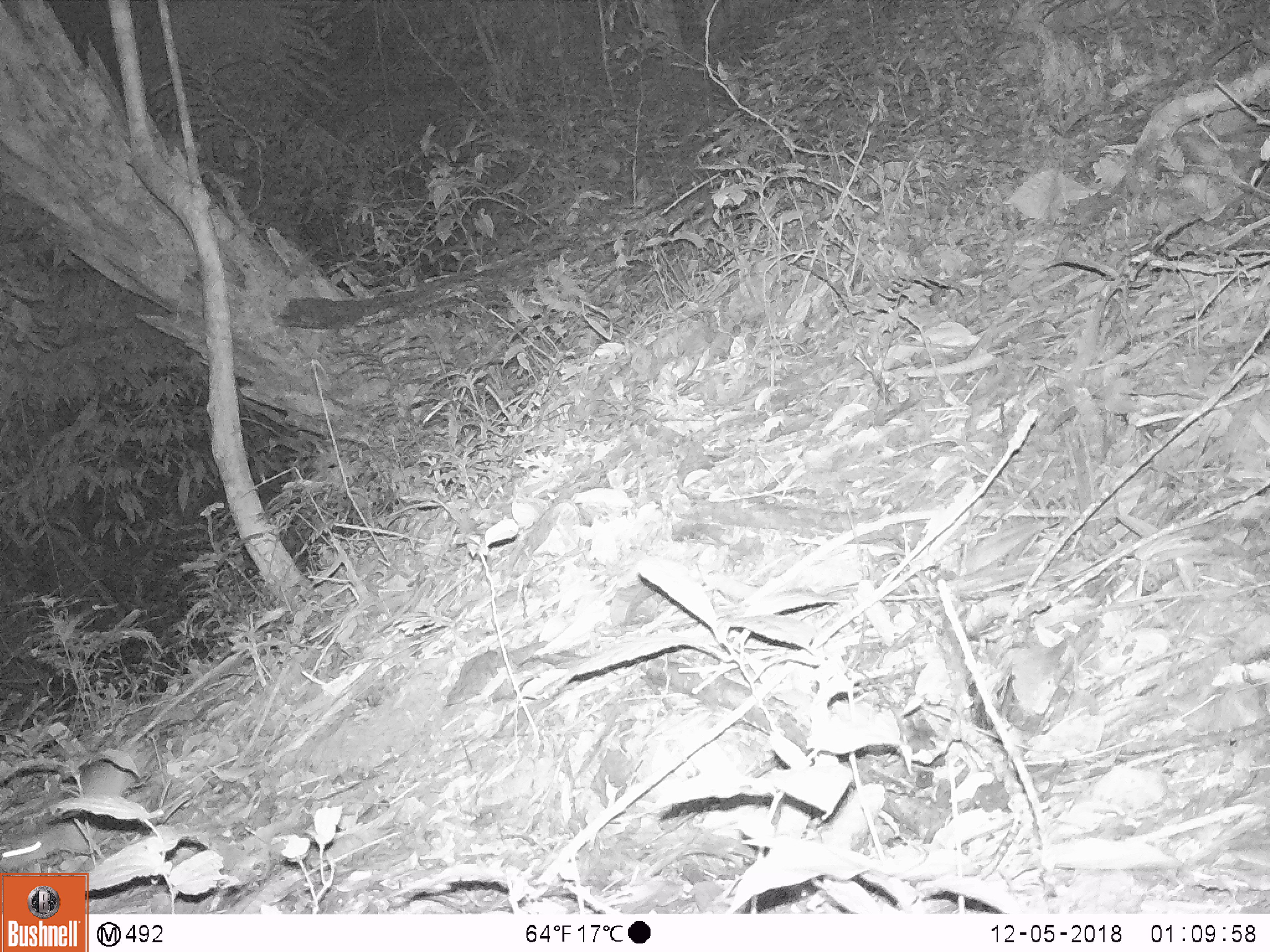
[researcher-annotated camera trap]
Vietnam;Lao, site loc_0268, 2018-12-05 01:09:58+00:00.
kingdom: Animalia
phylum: Chordata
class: Mammalia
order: Rodentia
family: Muridae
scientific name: Muridae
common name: old-world mice and rats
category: unidentified murid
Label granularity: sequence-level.